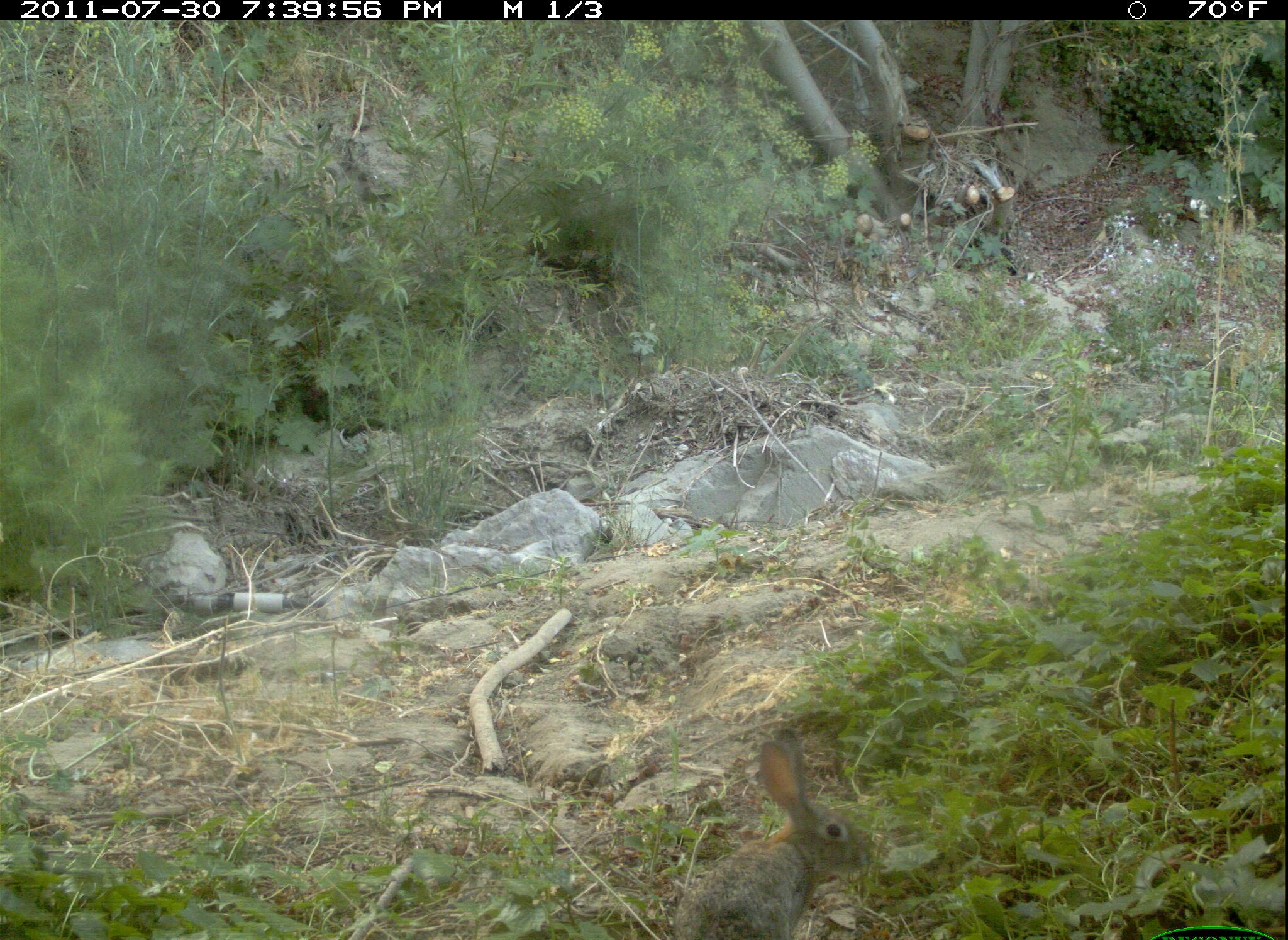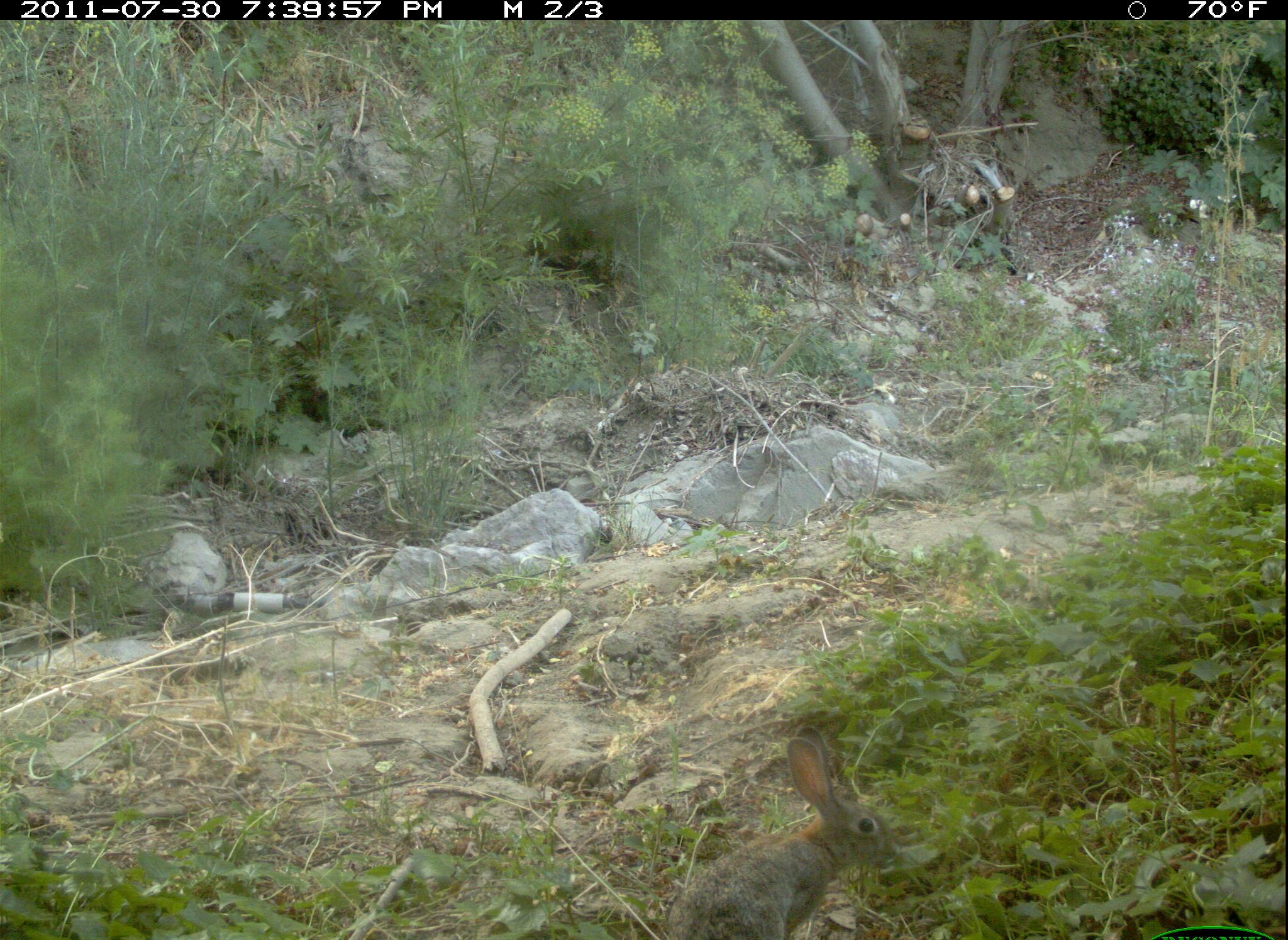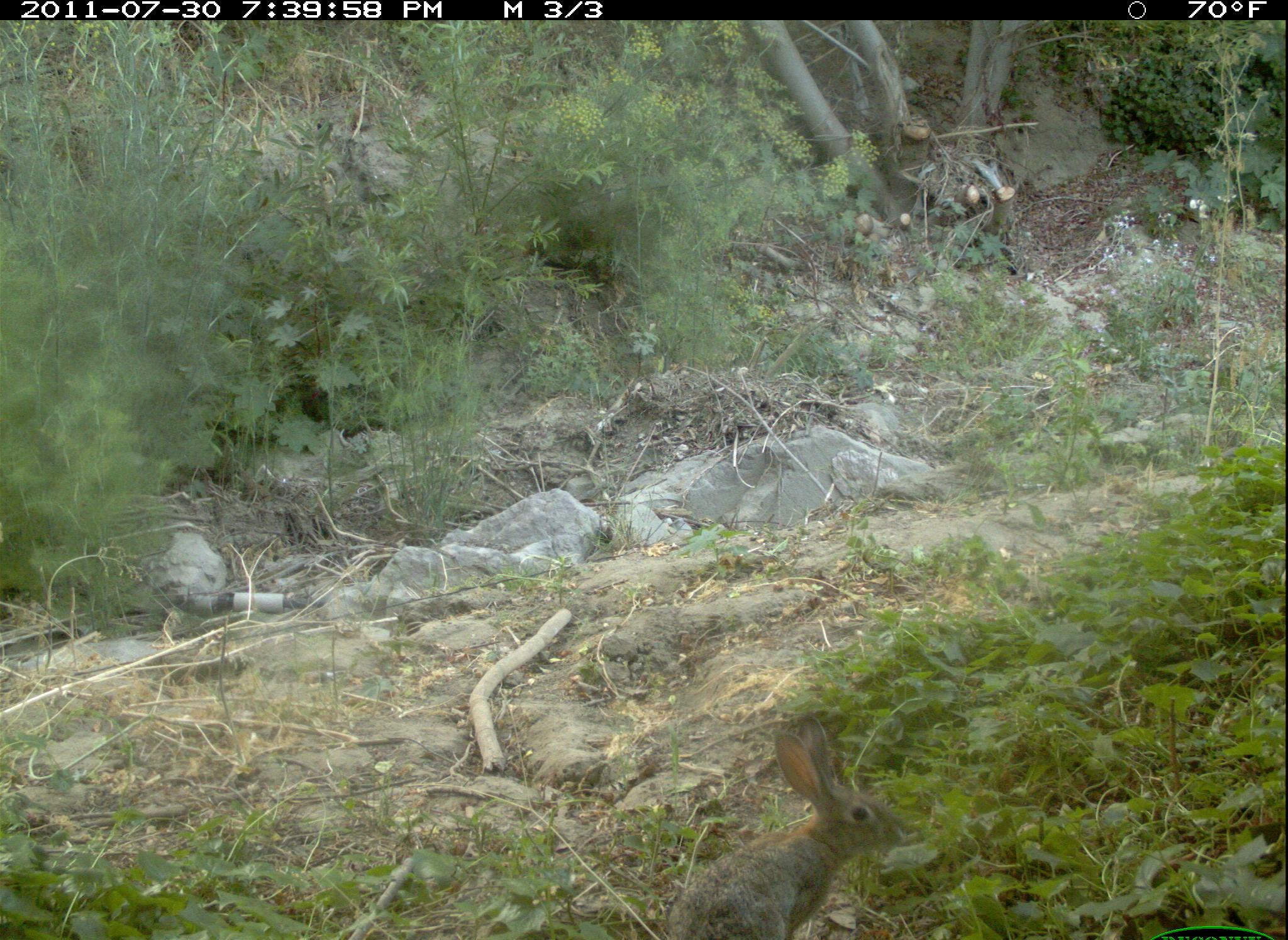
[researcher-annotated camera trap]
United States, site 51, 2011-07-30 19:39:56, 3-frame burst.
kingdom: Animalia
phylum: Chordata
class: Mammalia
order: Lagomorpha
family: Leporidae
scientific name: Leporidae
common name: rabbits and hares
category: rabbit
Rabbit (rabbits and hares) (Leporidae).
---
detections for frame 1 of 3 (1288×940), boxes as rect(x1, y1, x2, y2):
rabbit: rect(660, 730, 902, 940)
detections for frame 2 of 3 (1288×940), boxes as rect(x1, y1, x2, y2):
rabbit: rect(654, 711, 908, 940)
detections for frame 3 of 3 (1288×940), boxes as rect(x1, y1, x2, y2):
rabbit: rect(662, 707, 911, 931)